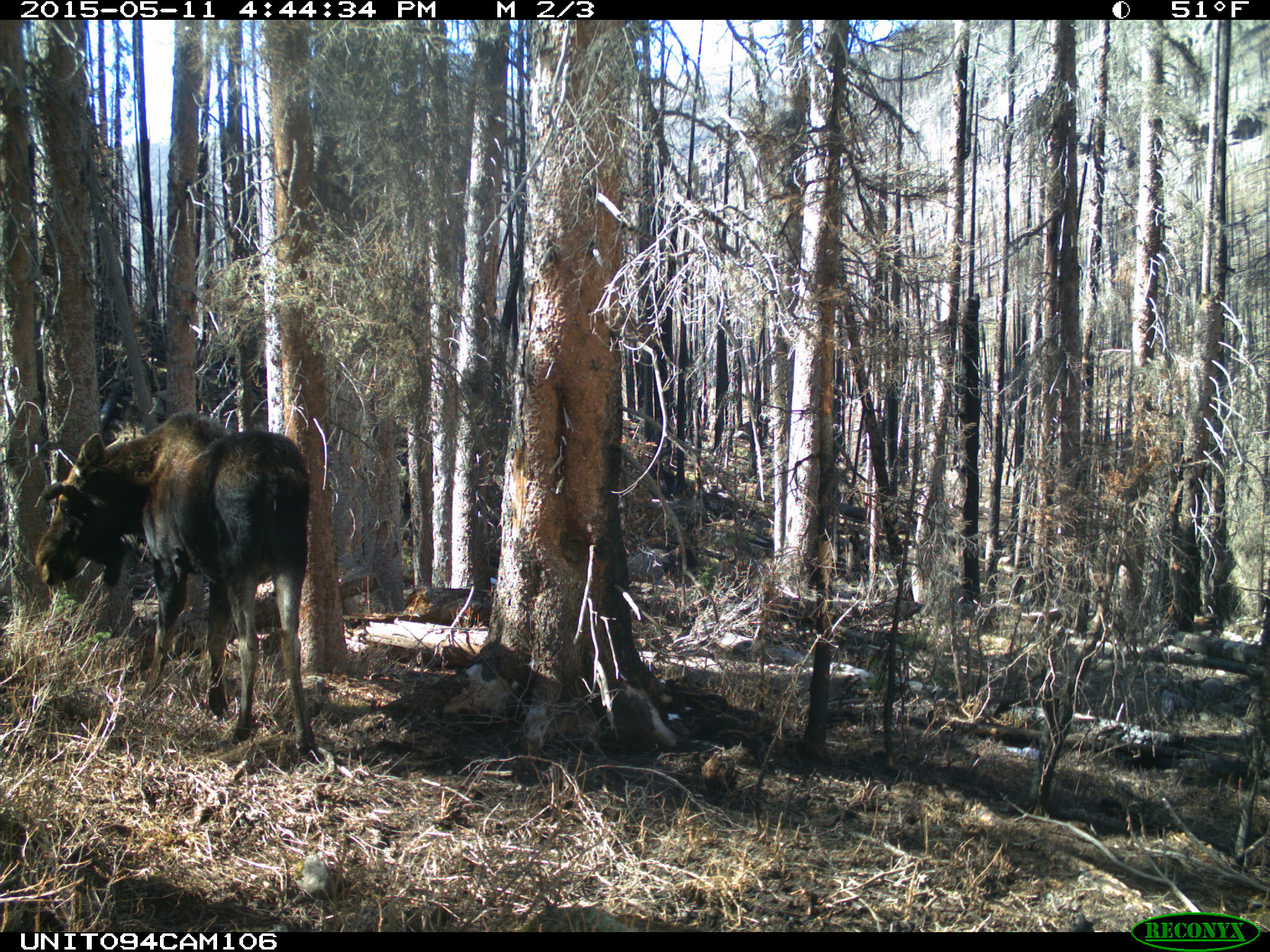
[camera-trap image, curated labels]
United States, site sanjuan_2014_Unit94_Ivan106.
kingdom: Animalia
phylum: Chordata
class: Mammalia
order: Artiodactyla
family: Cervidae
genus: Alces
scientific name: Alces alces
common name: moose